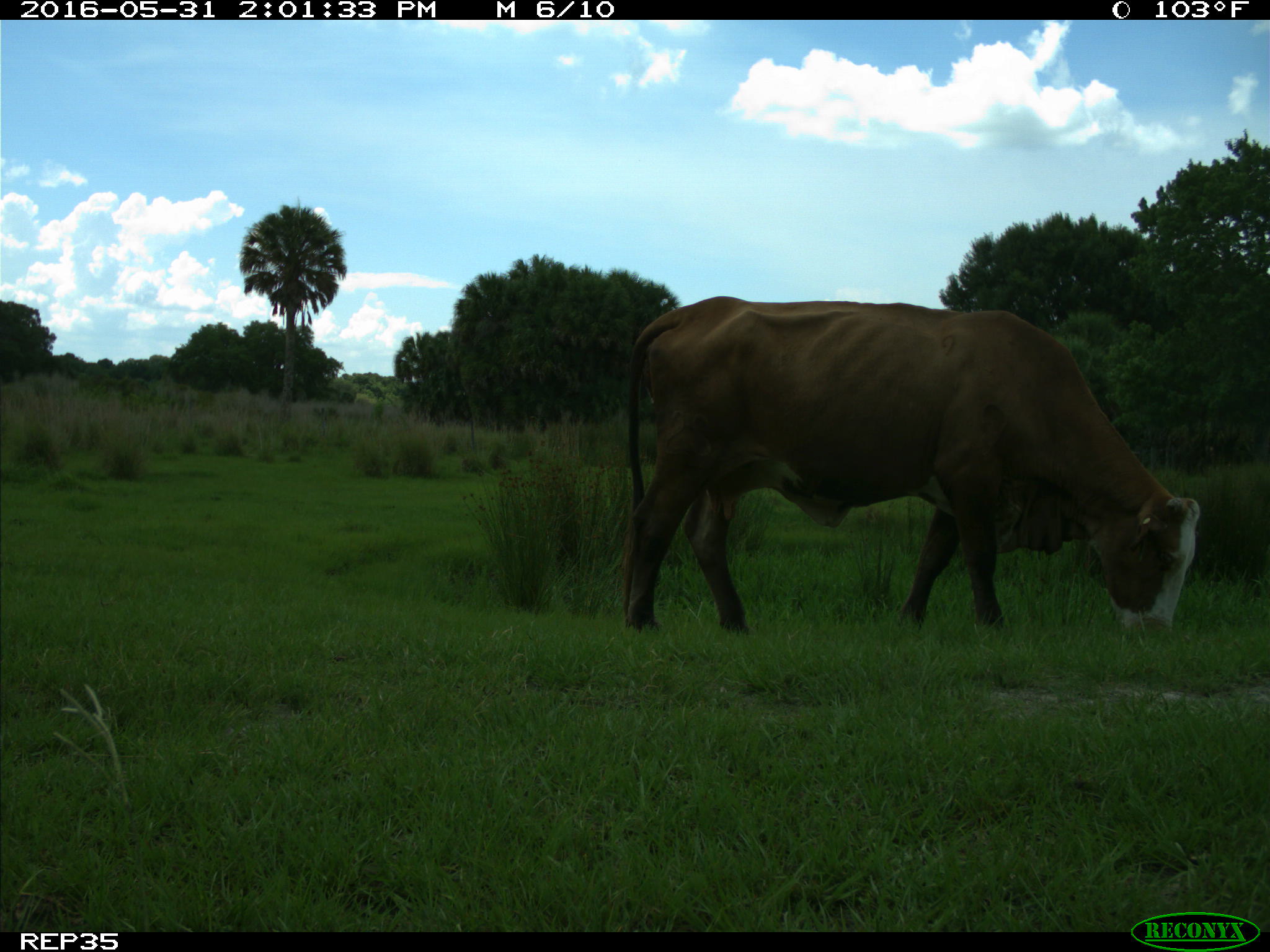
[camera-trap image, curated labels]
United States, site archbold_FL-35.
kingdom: Animalia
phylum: Chordata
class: Mammalia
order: Artiodactyla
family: Bovidae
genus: Bos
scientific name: Bos taurus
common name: domestic cow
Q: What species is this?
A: Bos taurus (domestic cow).